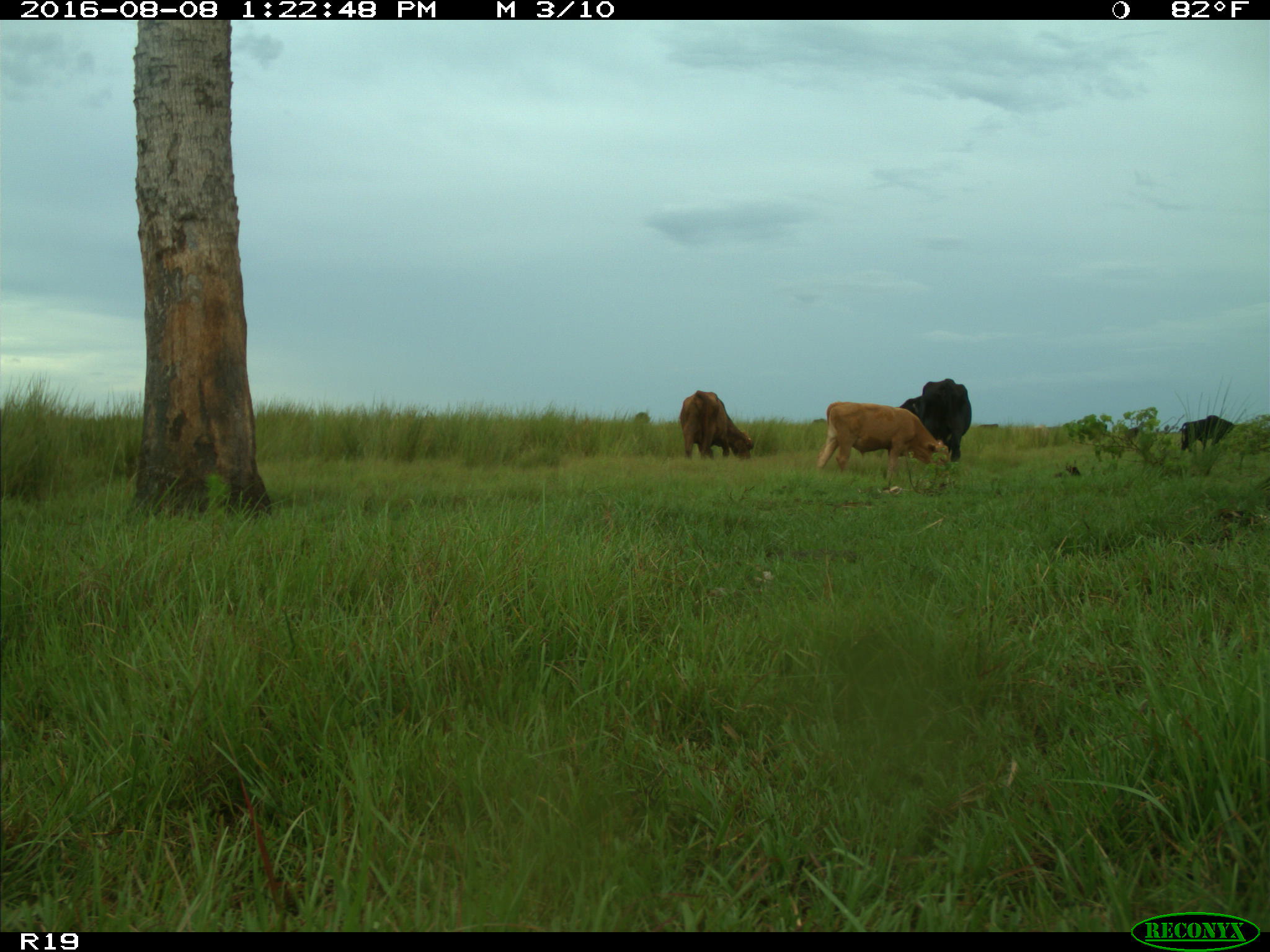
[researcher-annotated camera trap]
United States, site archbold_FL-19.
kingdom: Animalia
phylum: Chordata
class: Mammalia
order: Artiodactyla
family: Bovidae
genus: Bos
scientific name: Bos taurus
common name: domestic cow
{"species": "Bos taurus (domestic cow)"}